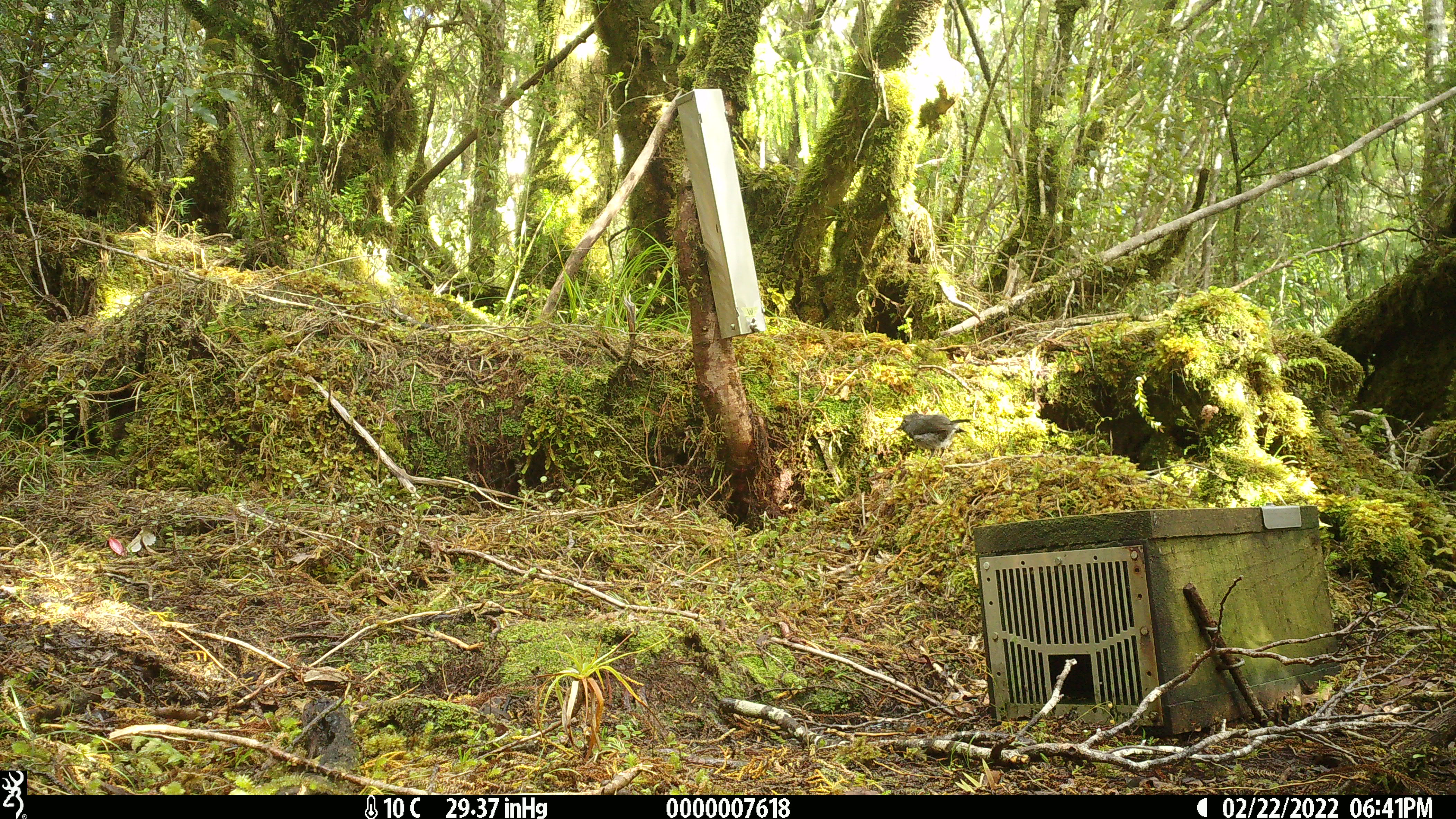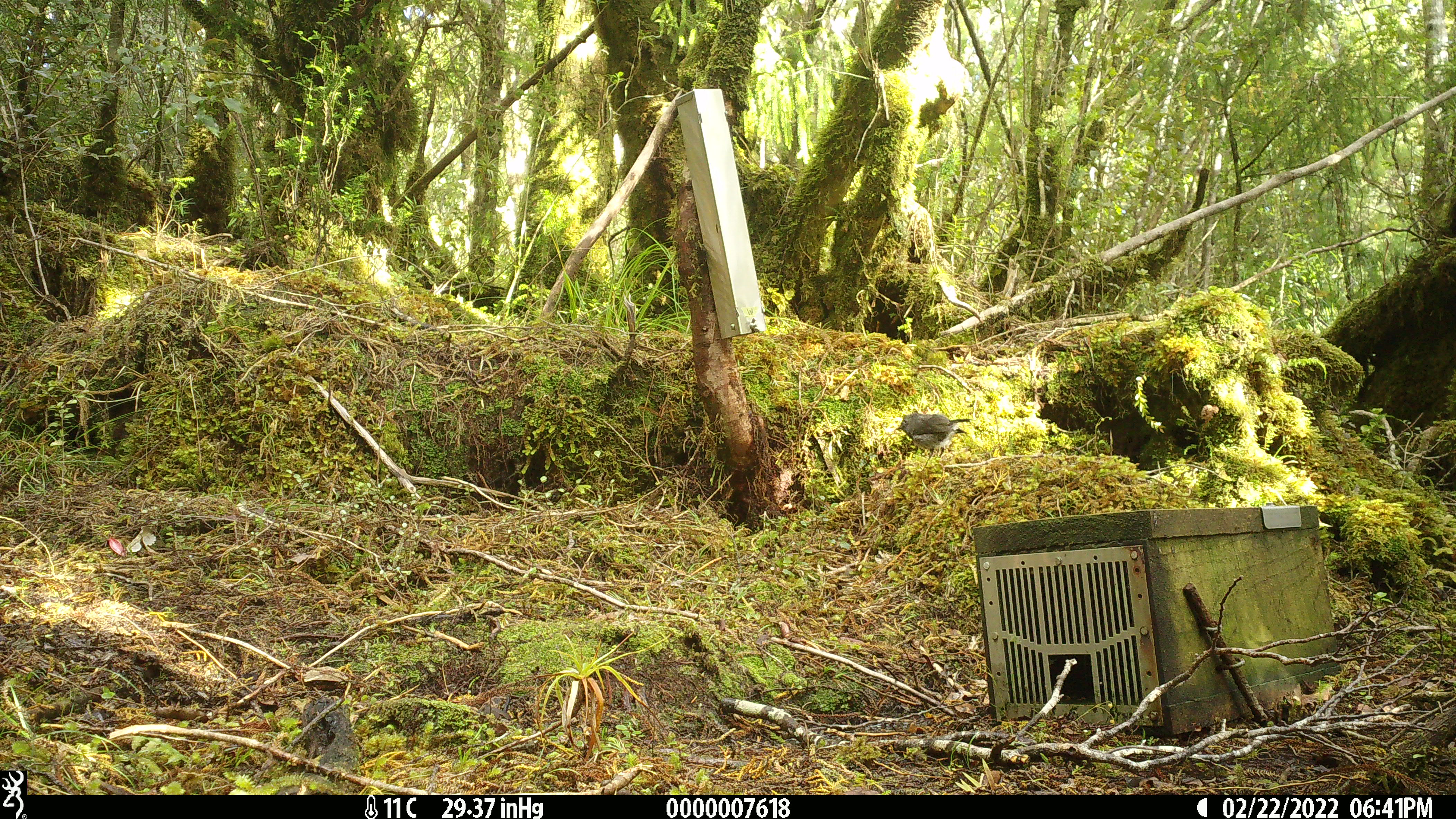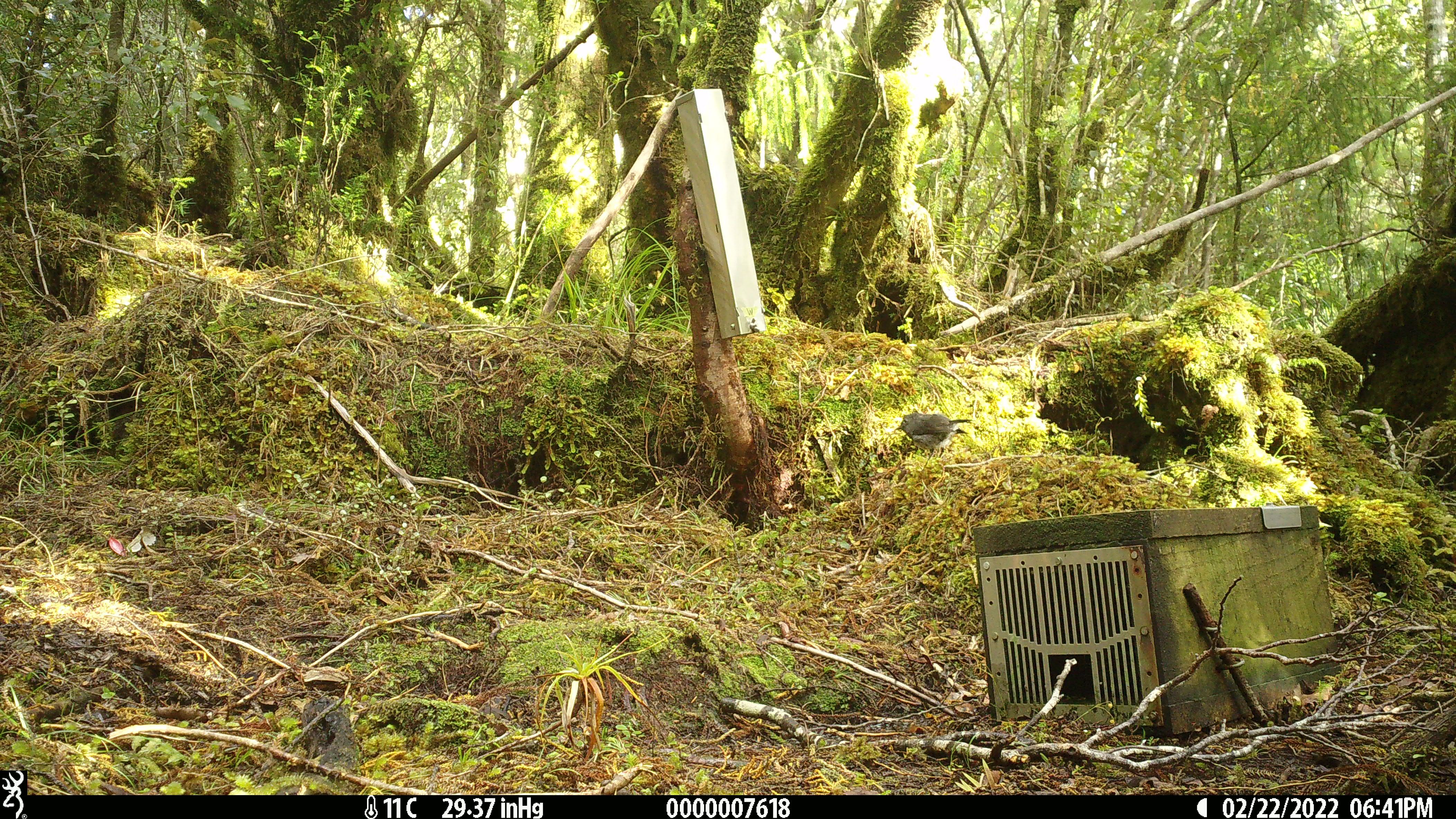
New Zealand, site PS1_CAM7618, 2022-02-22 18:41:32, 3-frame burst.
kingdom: Animalia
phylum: Chordata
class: Aves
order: Passeriformes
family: Petroicidae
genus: Petroica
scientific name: Petroica australis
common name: new zealand robin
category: robin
Robin (new zealand robin) (Petroica australis).